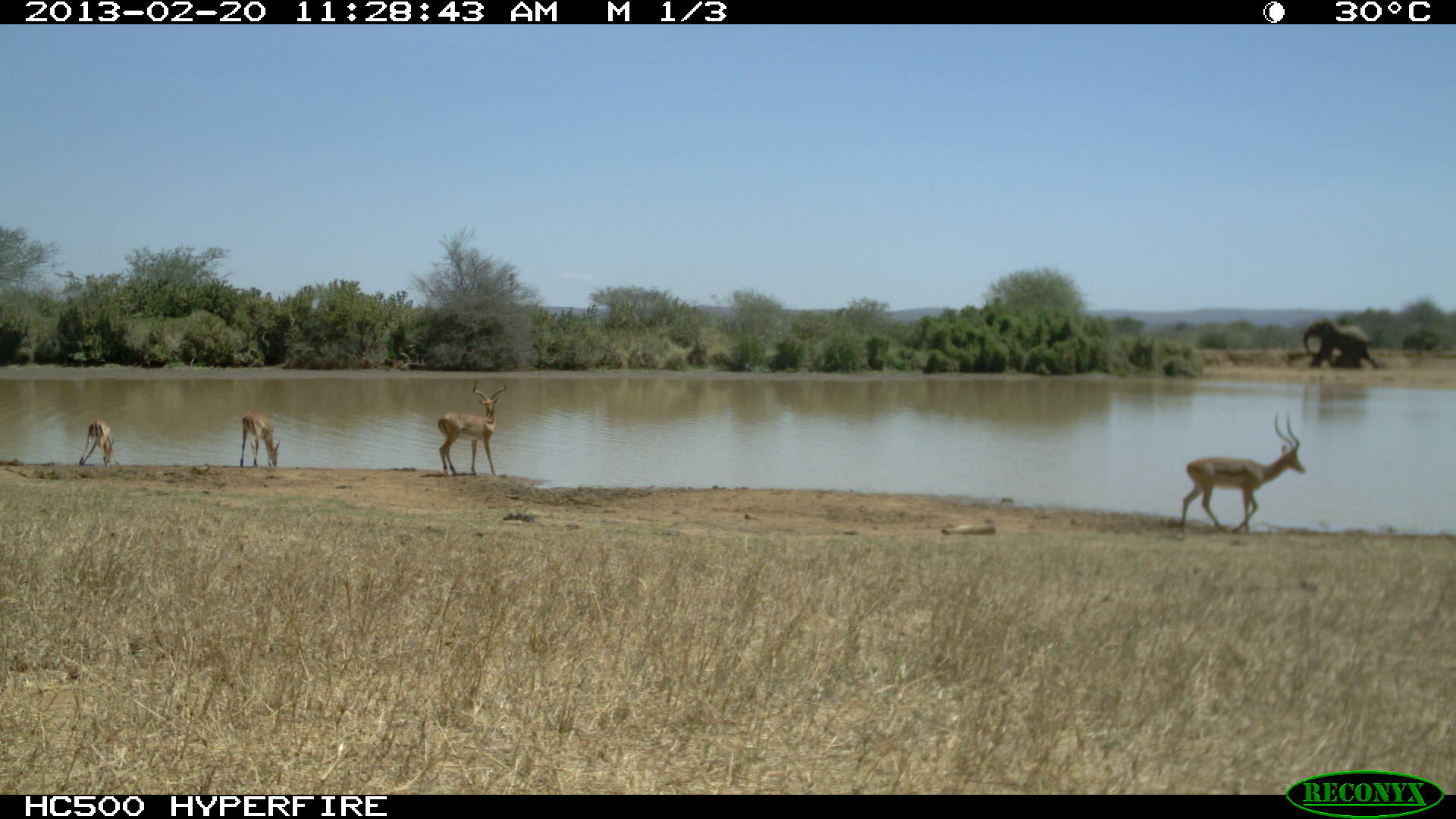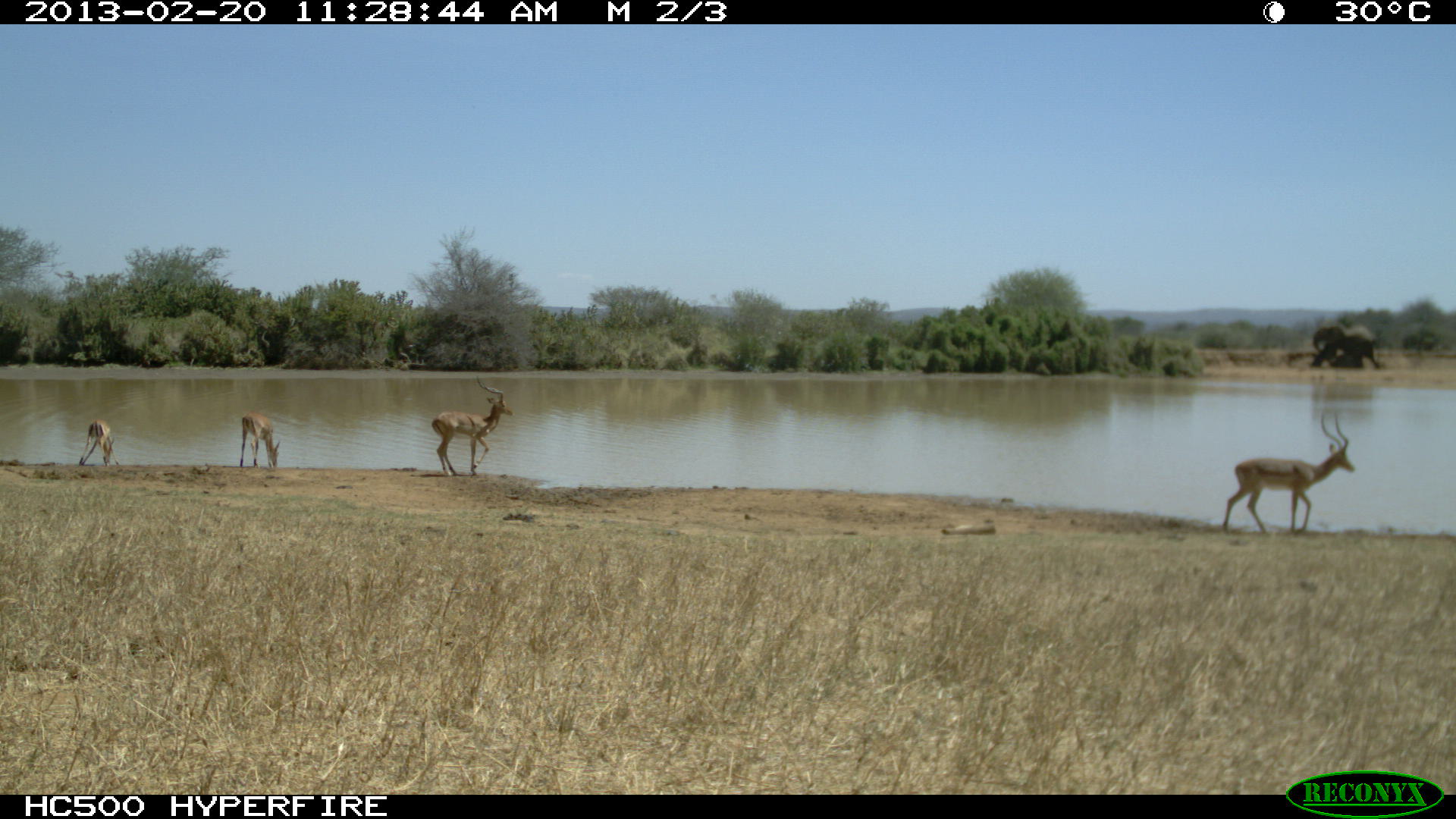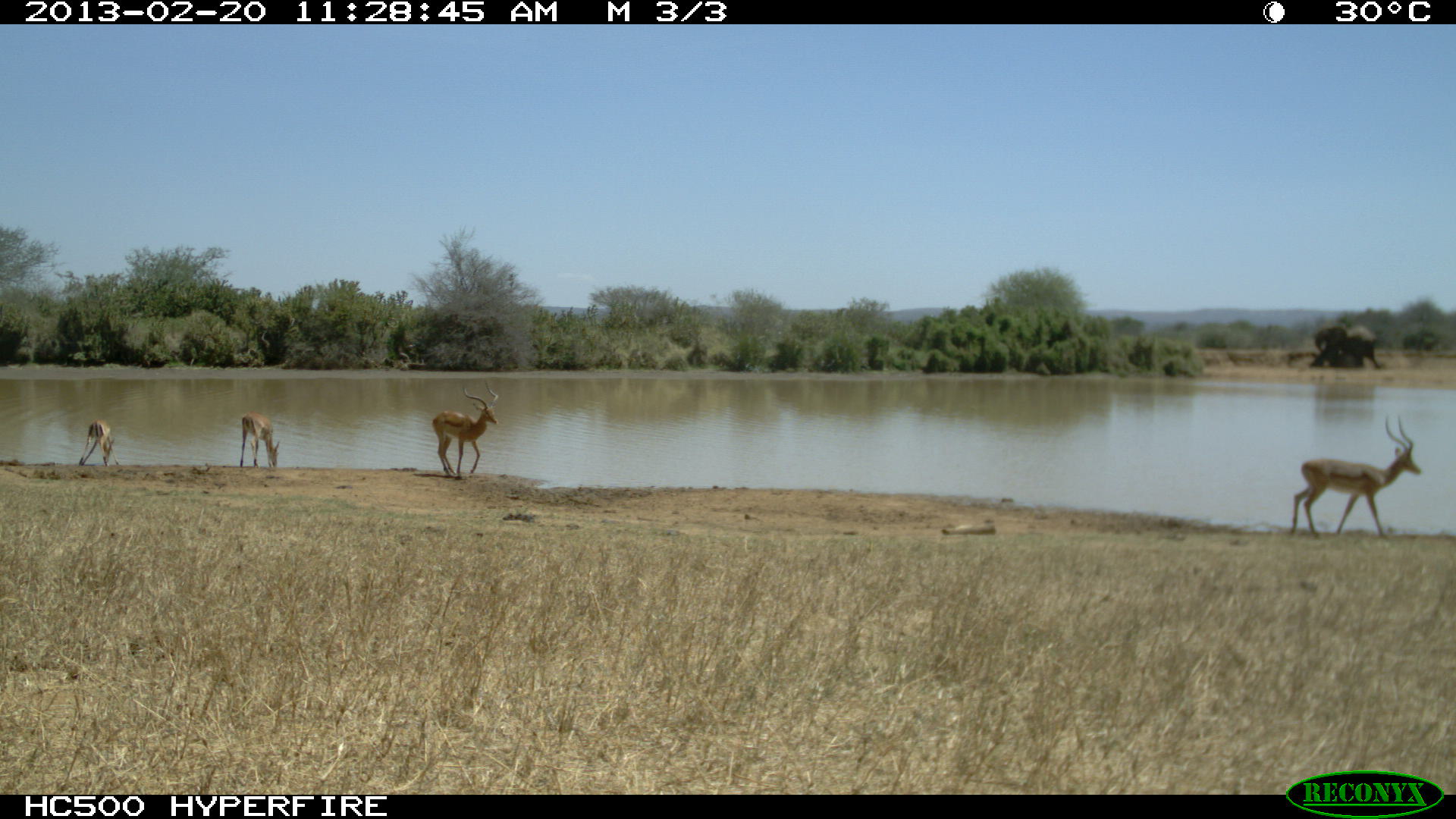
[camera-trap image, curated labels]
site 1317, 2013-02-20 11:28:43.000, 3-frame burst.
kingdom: Animalia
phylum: Chordata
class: Mammalia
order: Artiodactyla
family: Bovidae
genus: Aepyceros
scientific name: Aepyceros melampus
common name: impala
Aepyceros melampus (impala), count 4.